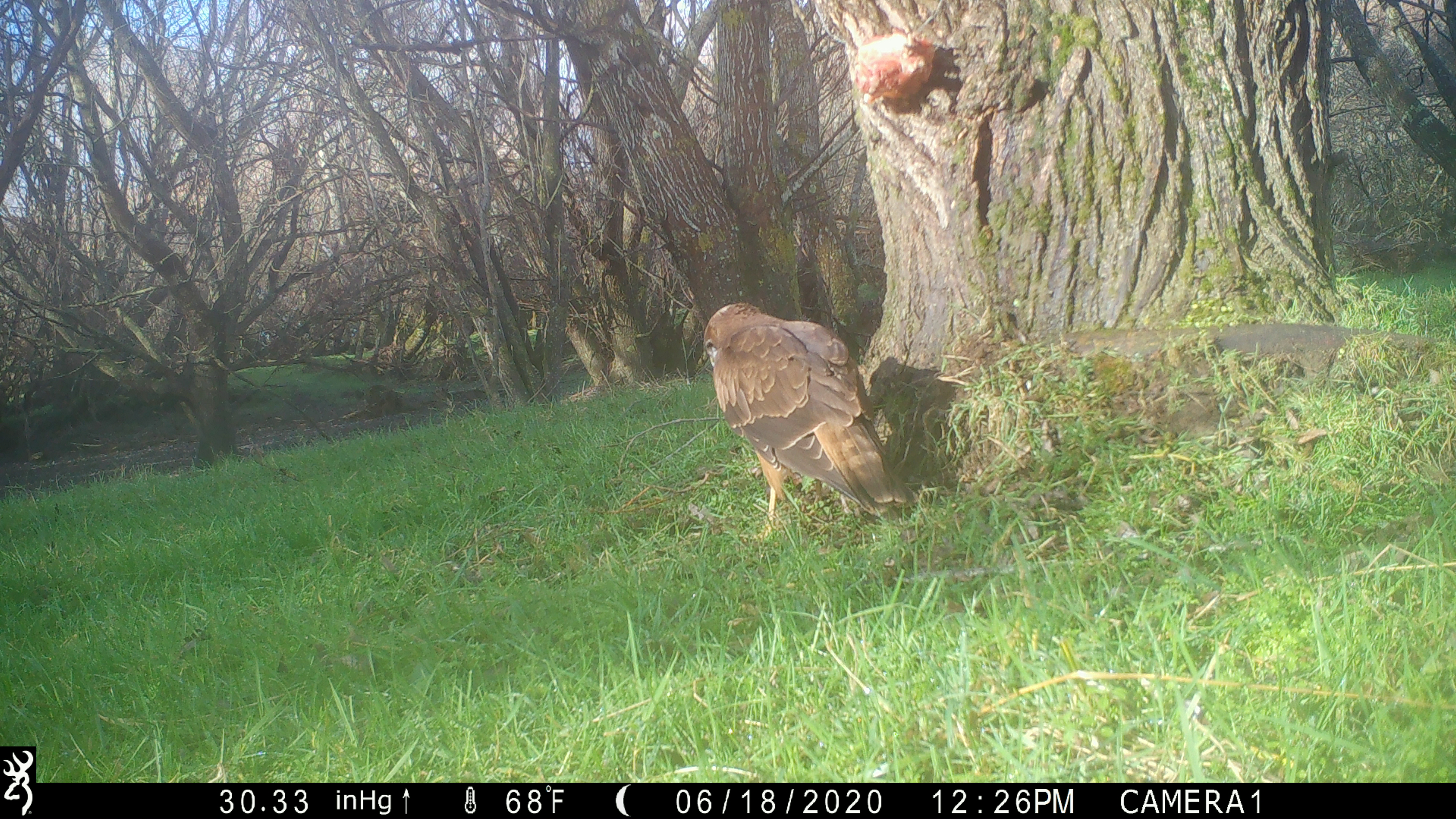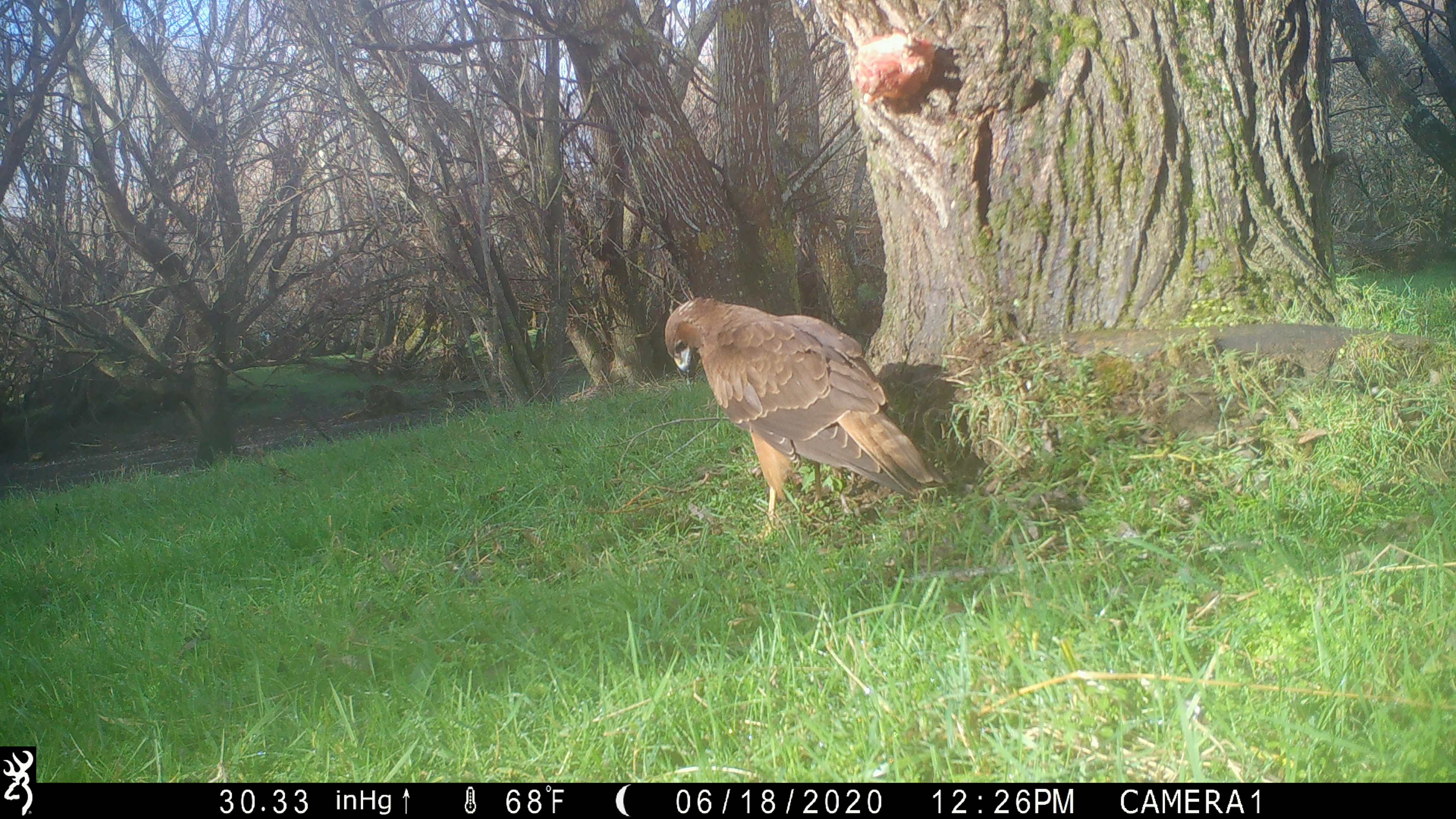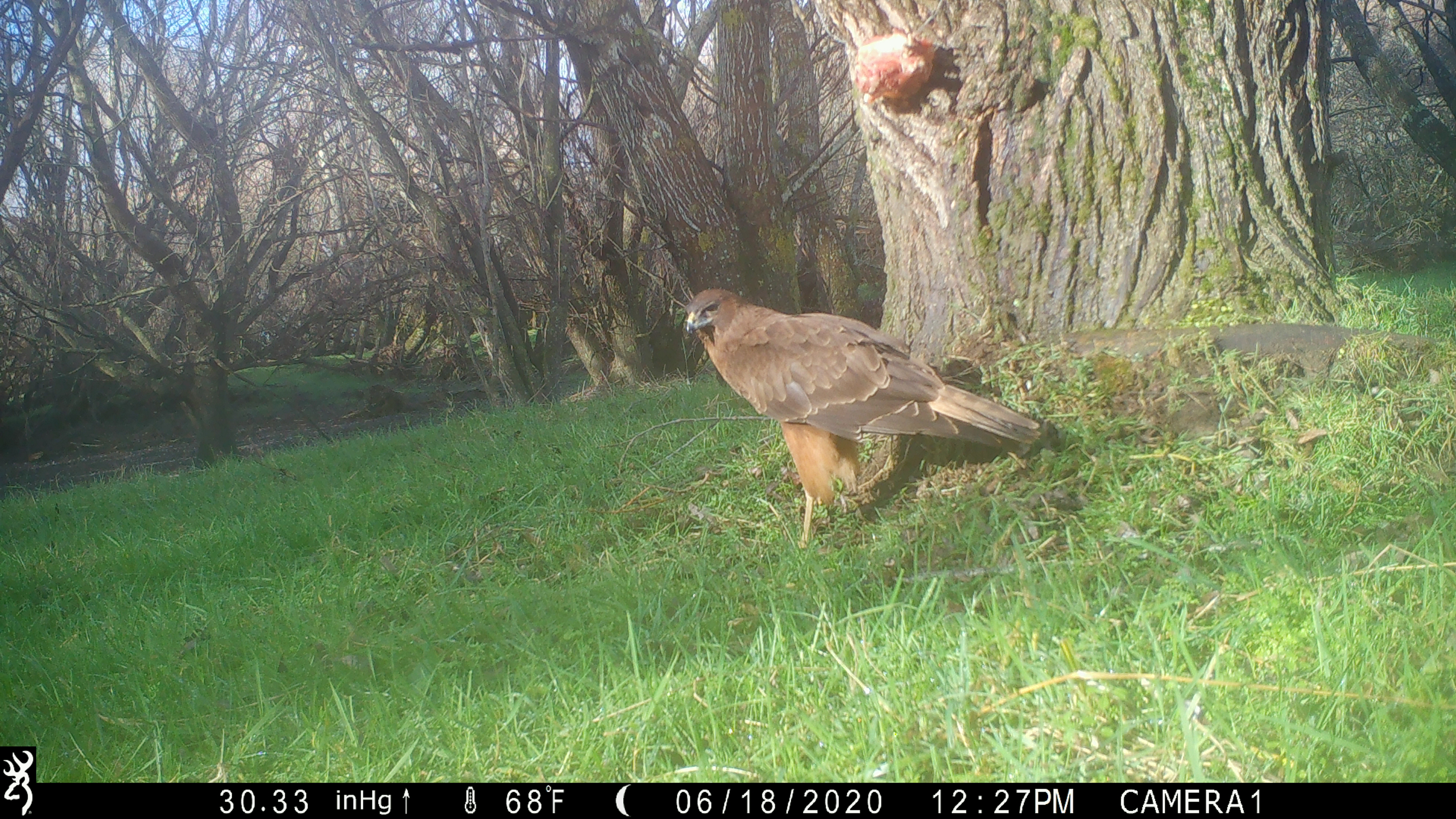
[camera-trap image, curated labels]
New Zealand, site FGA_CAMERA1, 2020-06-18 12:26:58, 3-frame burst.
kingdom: Animalia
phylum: Chordata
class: Aves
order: Accipitriformes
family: Accipitridae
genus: Circus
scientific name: Circus approximans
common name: swamp harrier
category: harrier